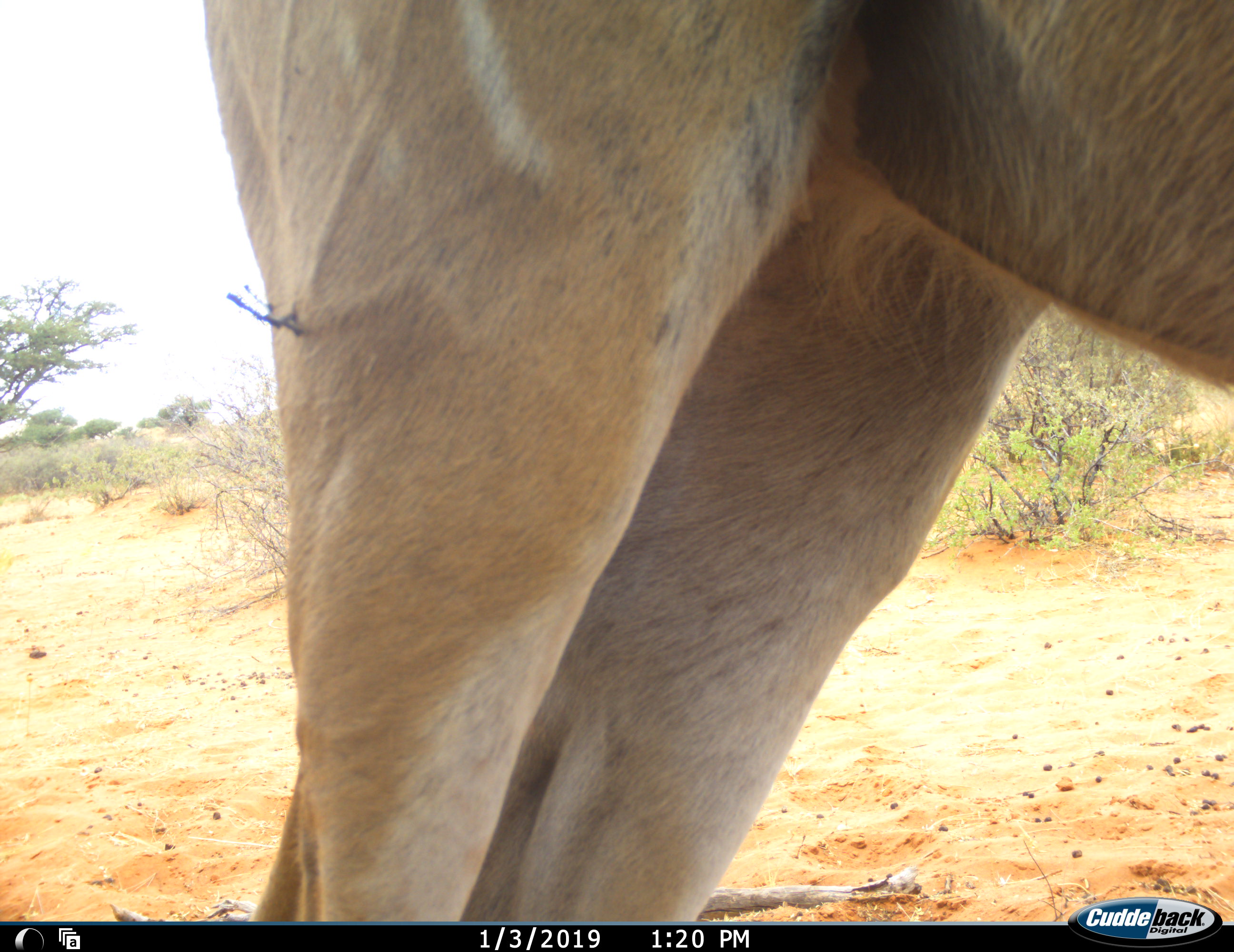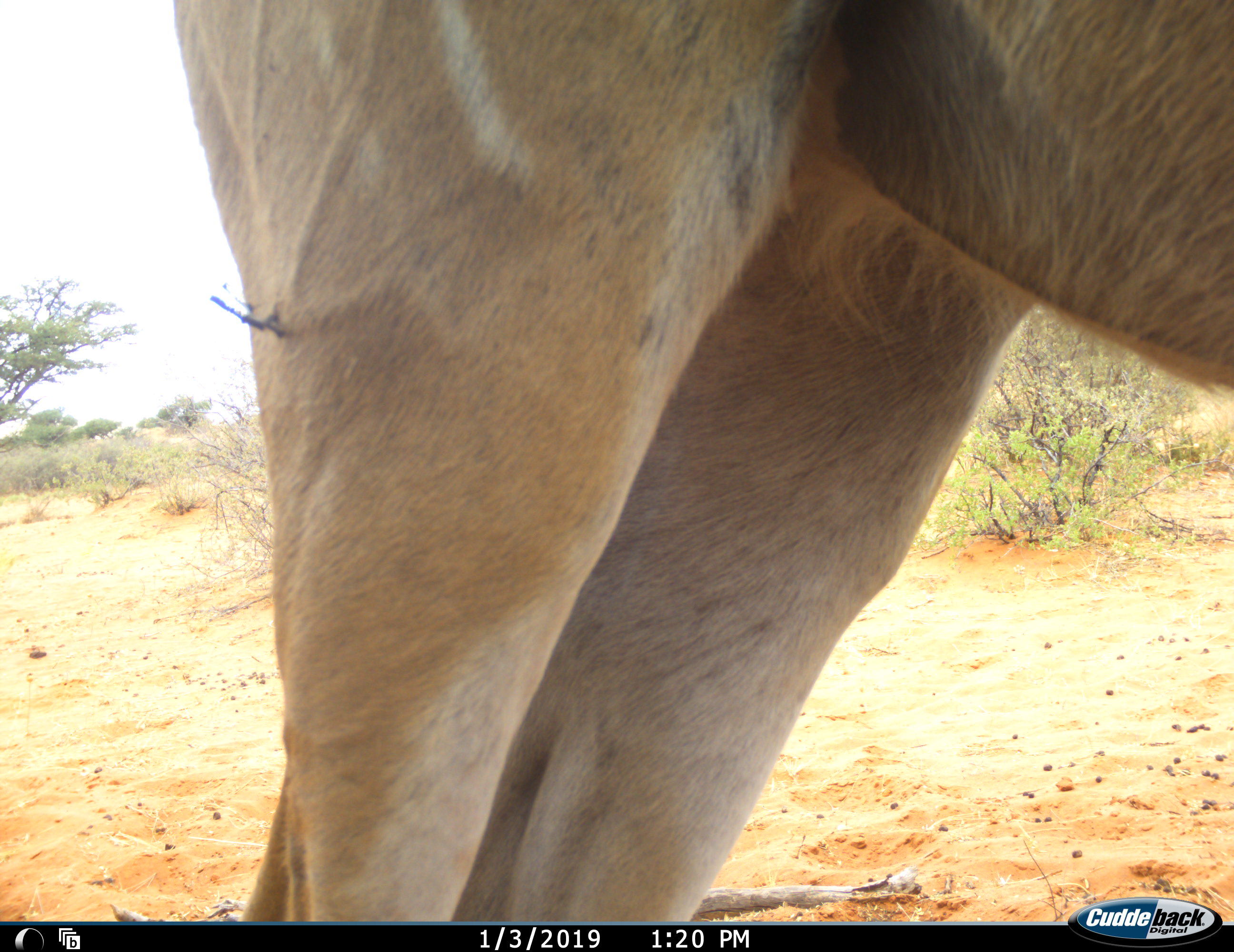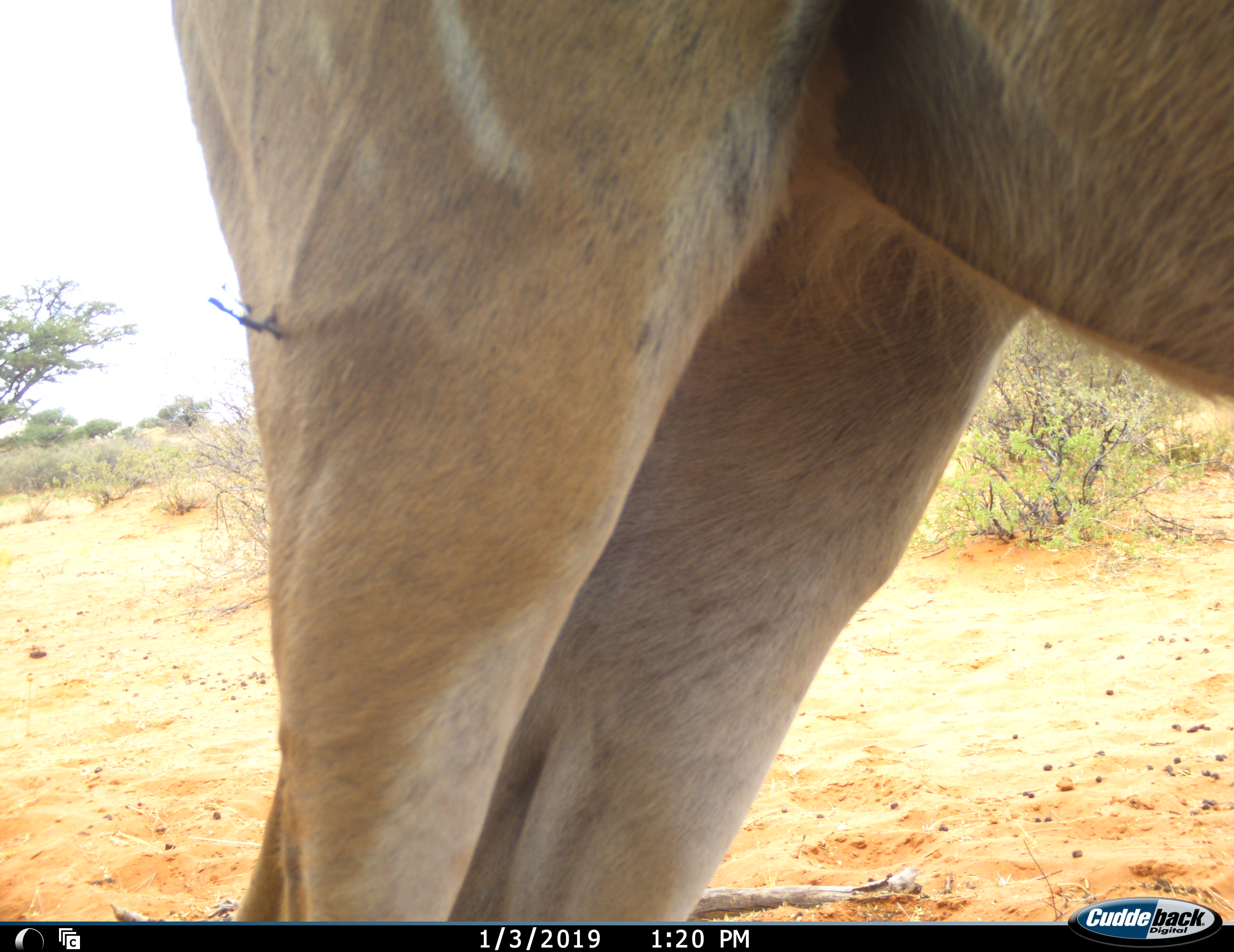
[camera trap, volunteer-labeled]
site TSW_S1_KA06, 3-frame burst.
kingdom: Animalia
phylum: Chordata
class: Mammalia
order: Artiodactyla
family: Bovidae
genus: Tragelaphus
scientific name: Tragelaphus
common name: kudu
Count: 1.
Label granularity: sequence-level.